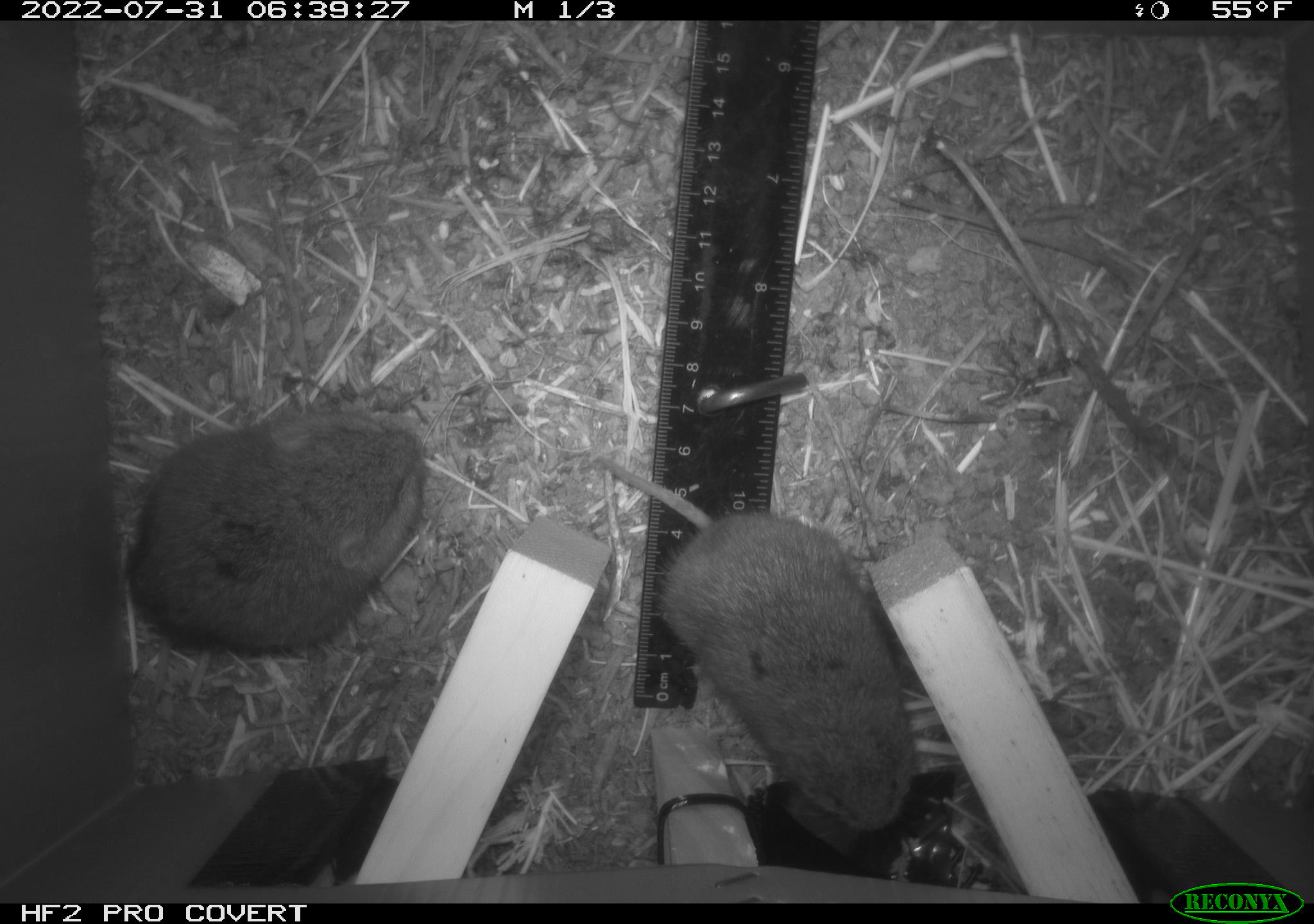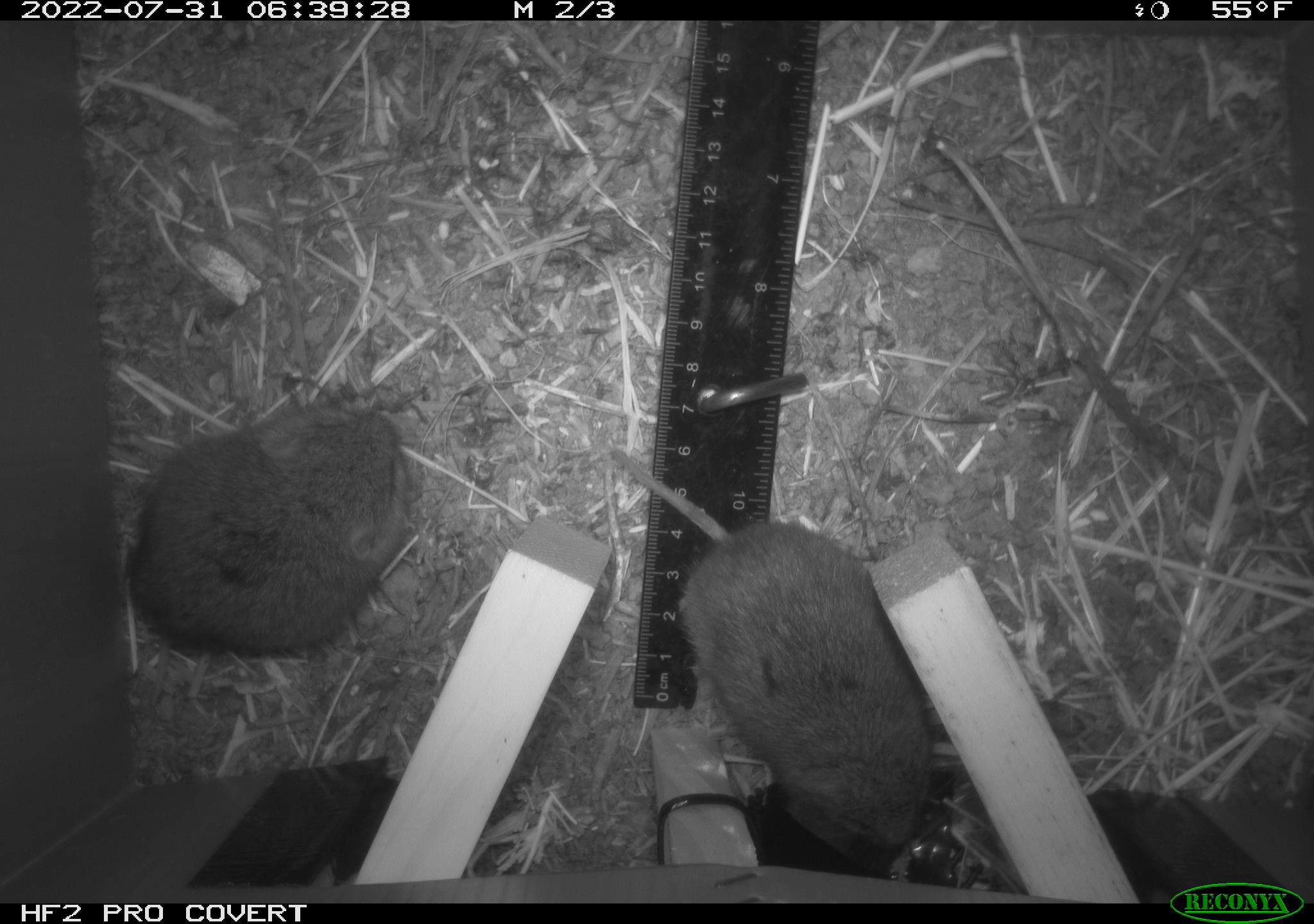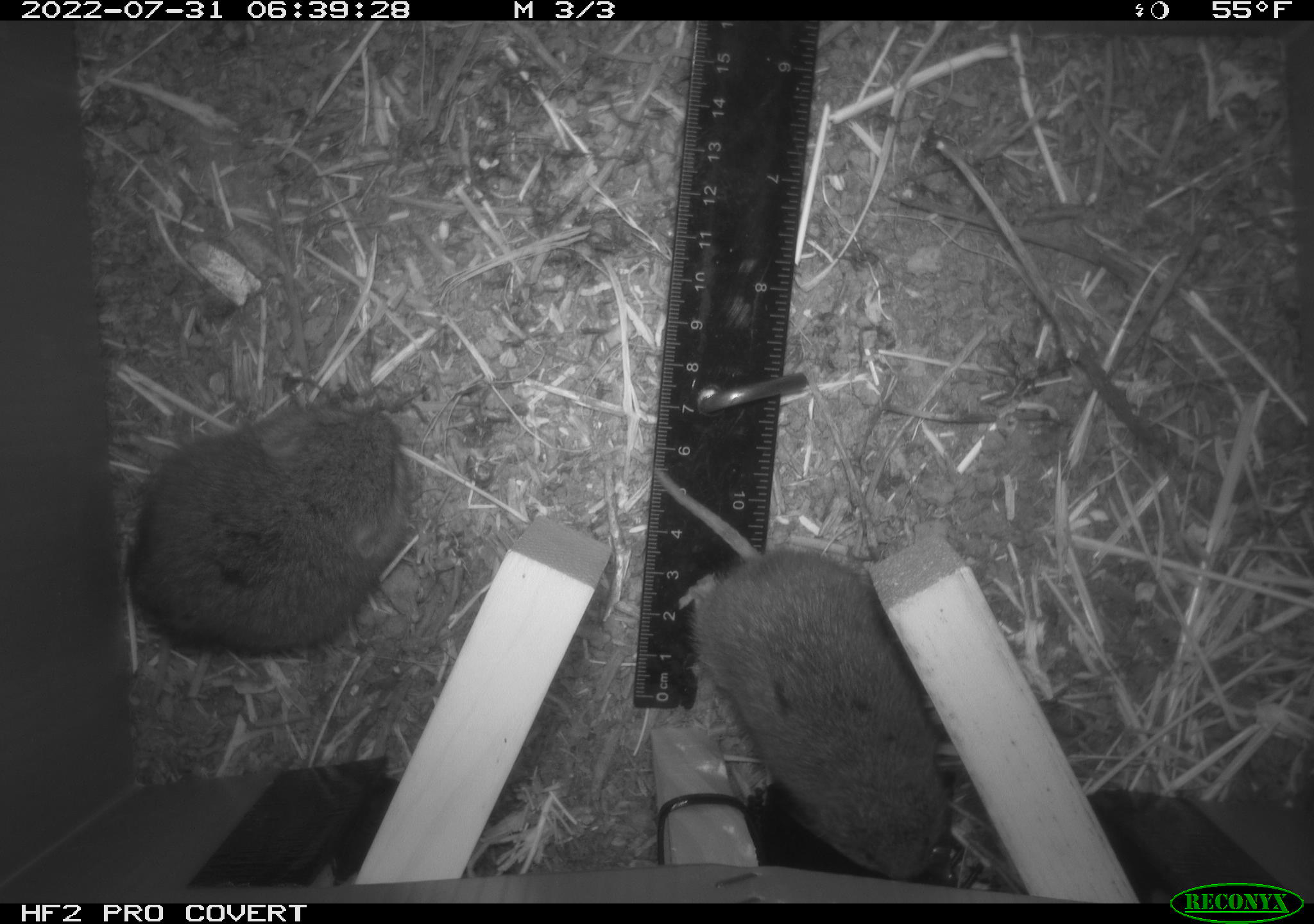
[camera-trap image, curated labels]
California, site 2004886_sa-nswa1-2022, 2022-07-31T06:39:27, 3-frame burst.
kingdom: Animalia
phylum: Chordata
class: Mammalia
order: Rodentia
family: Cricetidae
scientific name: Cricetidae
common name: hamsters, voles, lemmings, and allies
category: cricetidae family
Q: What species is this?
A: Cricetidae family (hamsters, voles, lemmings, and allies) (Cricetidae).